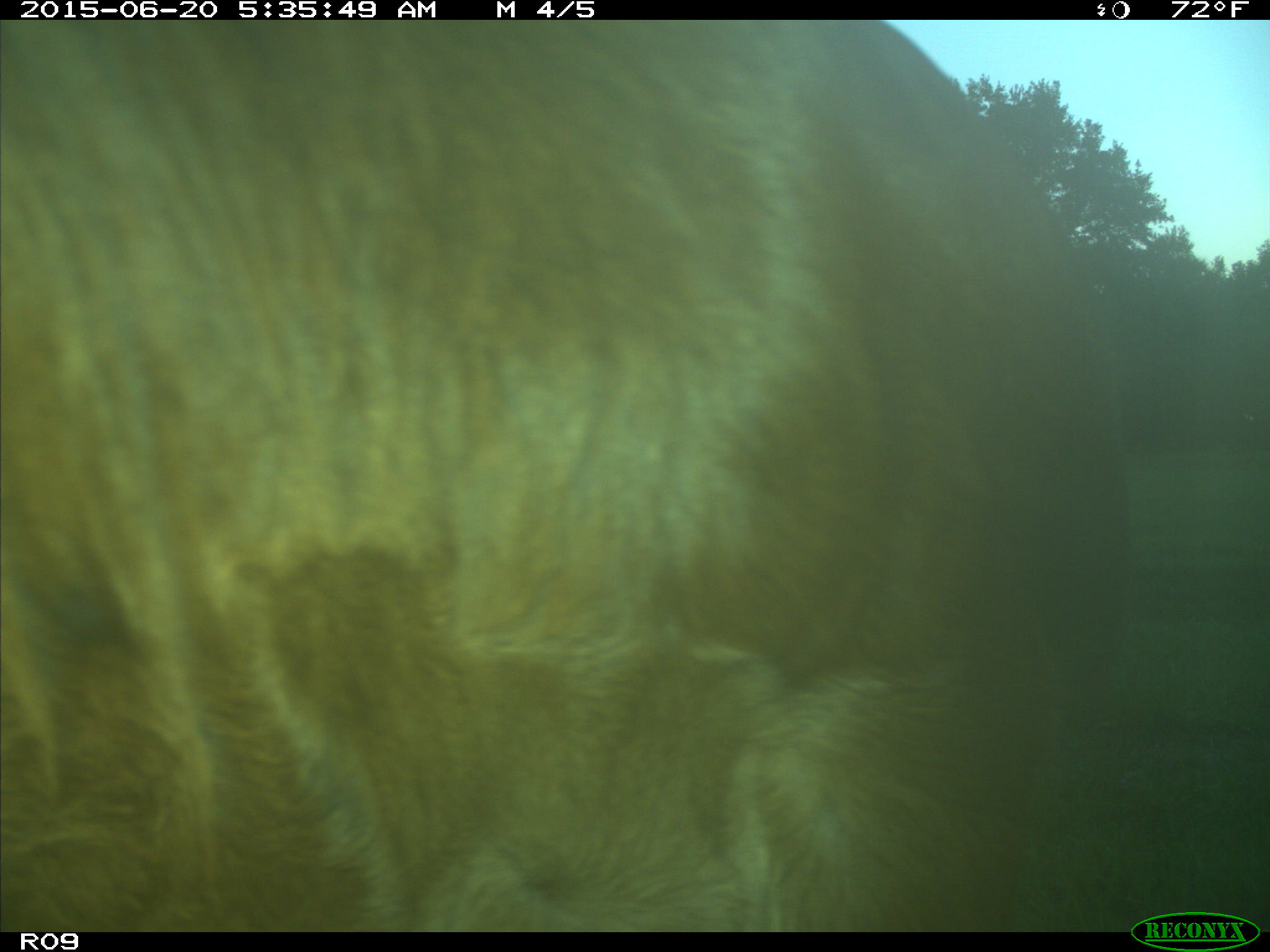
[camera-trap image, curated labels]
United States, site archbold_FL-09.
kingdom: Animalia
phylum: Chordata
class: Mammalia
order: Artiodactyla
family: Bovidae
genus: Bos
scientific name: Bos taurus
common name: domestic cow